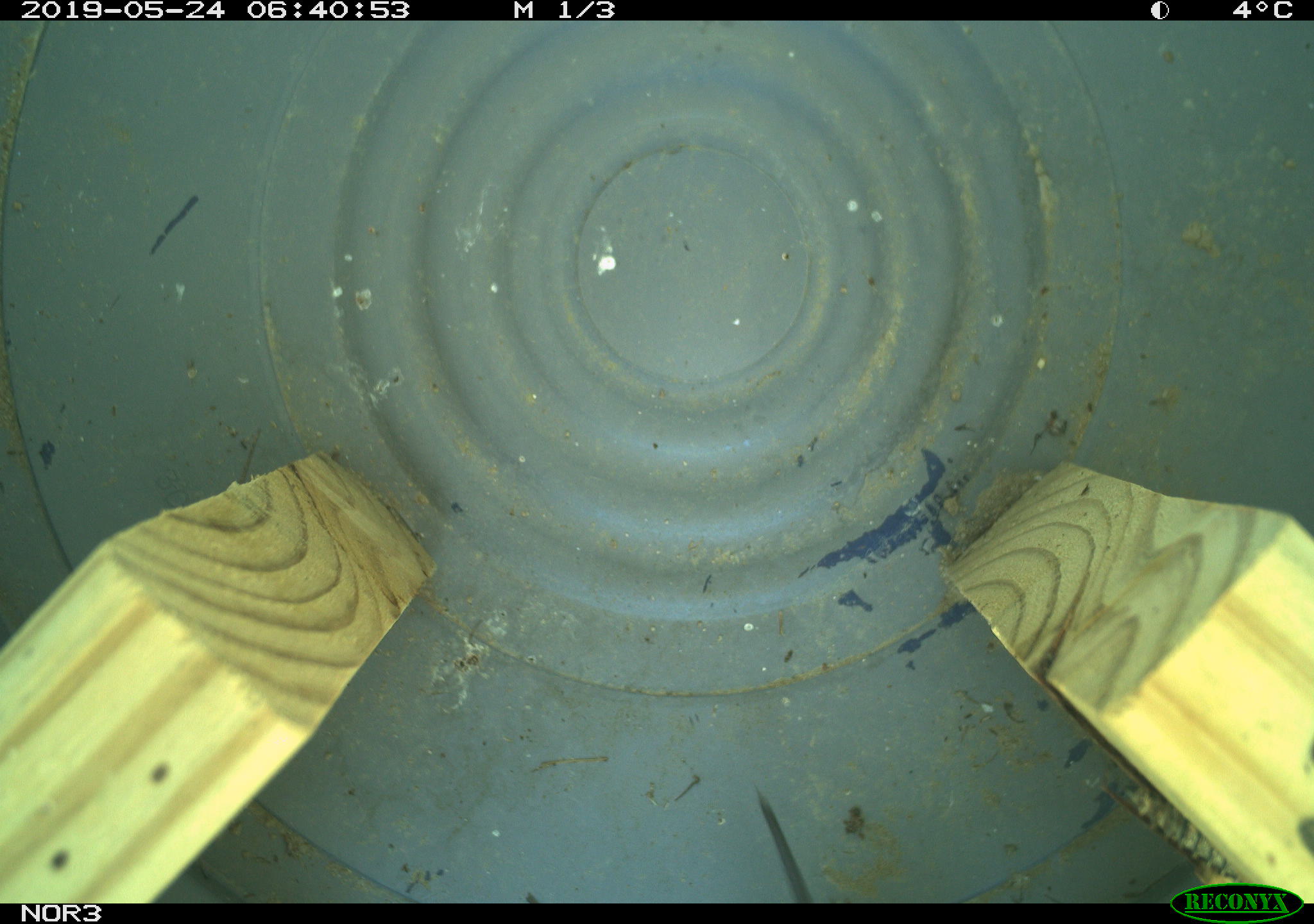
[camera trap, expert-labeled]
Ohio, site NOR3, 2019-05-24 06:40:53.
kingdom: Animalia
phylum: Chordata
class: Mammalia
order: Rodentia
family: Cricetidae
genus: Microtus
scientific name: Microtus pennsylvanicus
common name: meadow vole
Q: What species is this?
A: Meadow vole (Microtus pennsylvanicus).